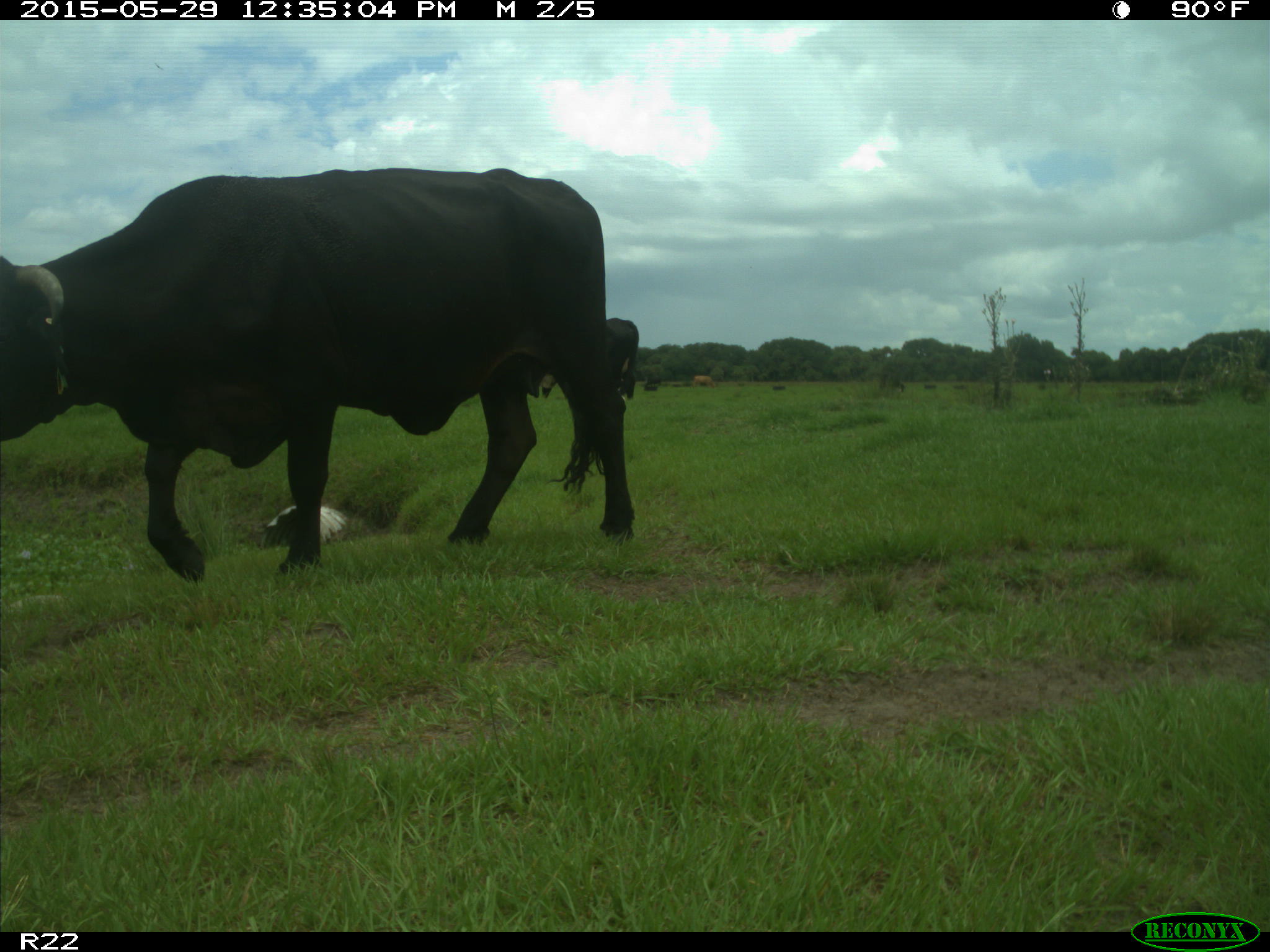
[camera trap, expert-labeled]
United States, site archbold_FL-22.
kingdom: Animalia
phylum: Chordata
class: Mammalia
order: Artiodactyla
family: Bovidae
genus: Bos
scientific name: Bos taurus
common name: domestic cow